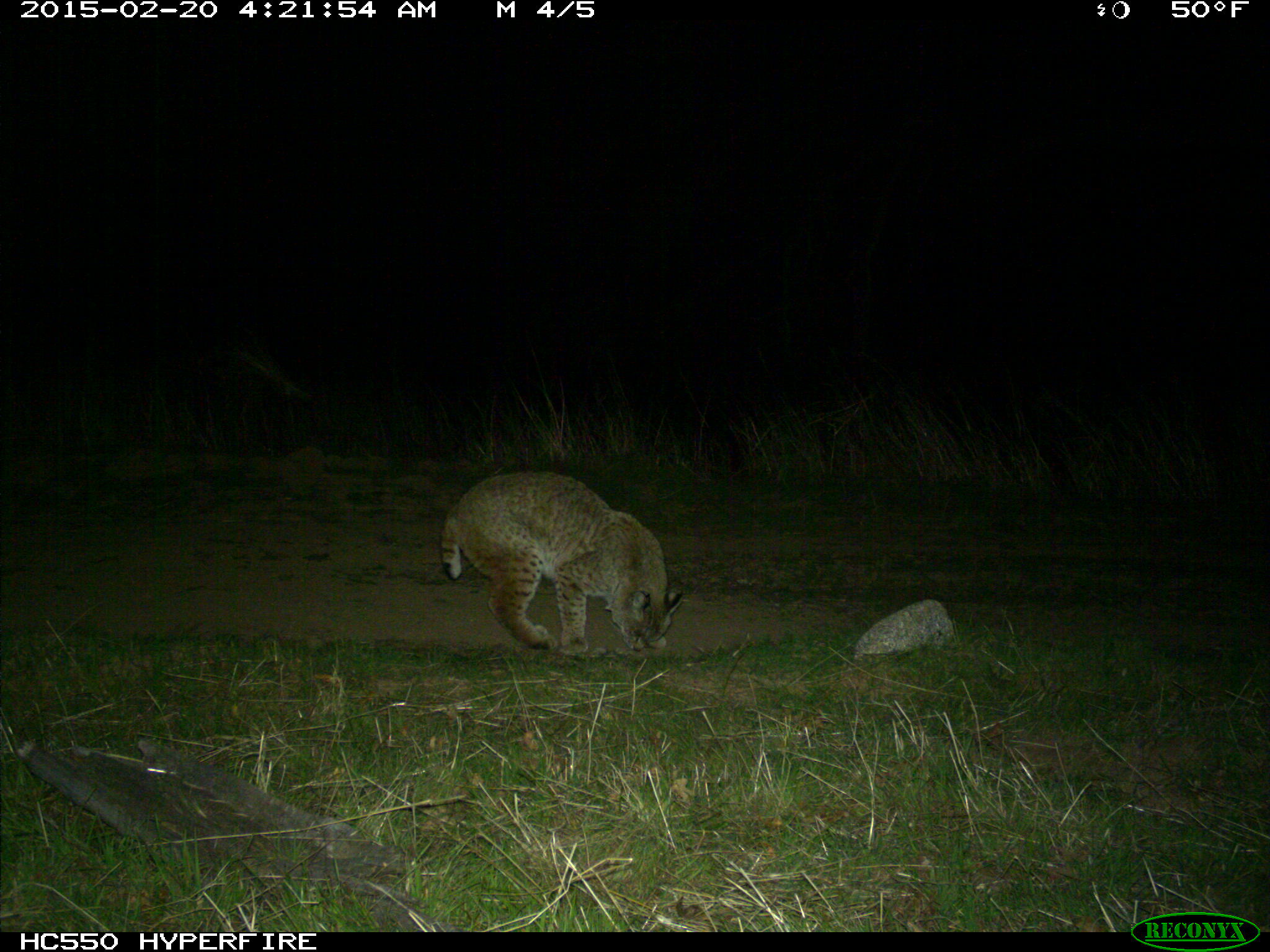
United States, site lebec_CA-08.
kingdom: Animalia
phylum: Chordata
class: Mammalia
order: Carnivora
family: Felidae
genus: Lynx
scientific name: Lynx rufus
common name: bobcat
Lynx rufus (bobcat).